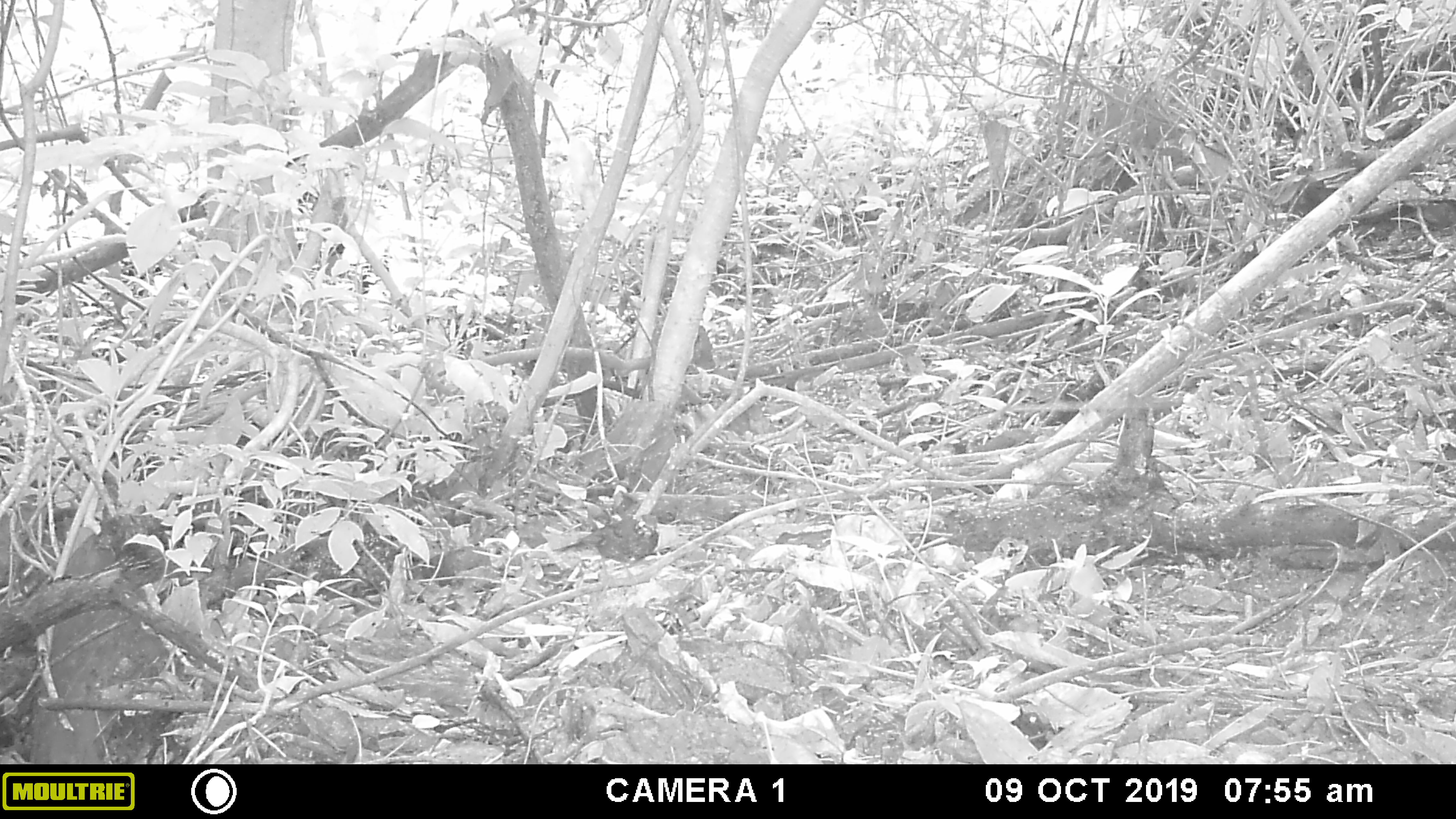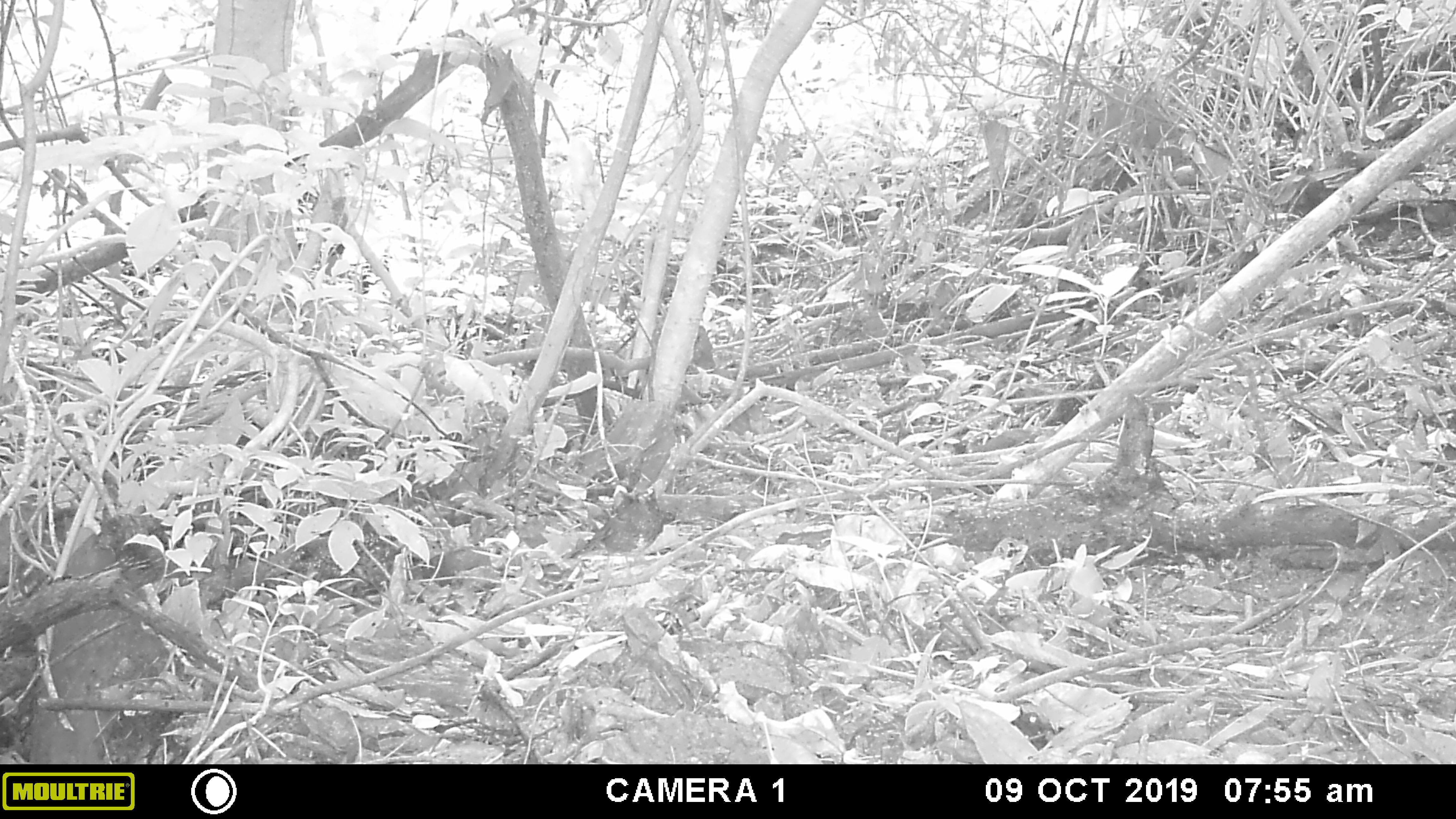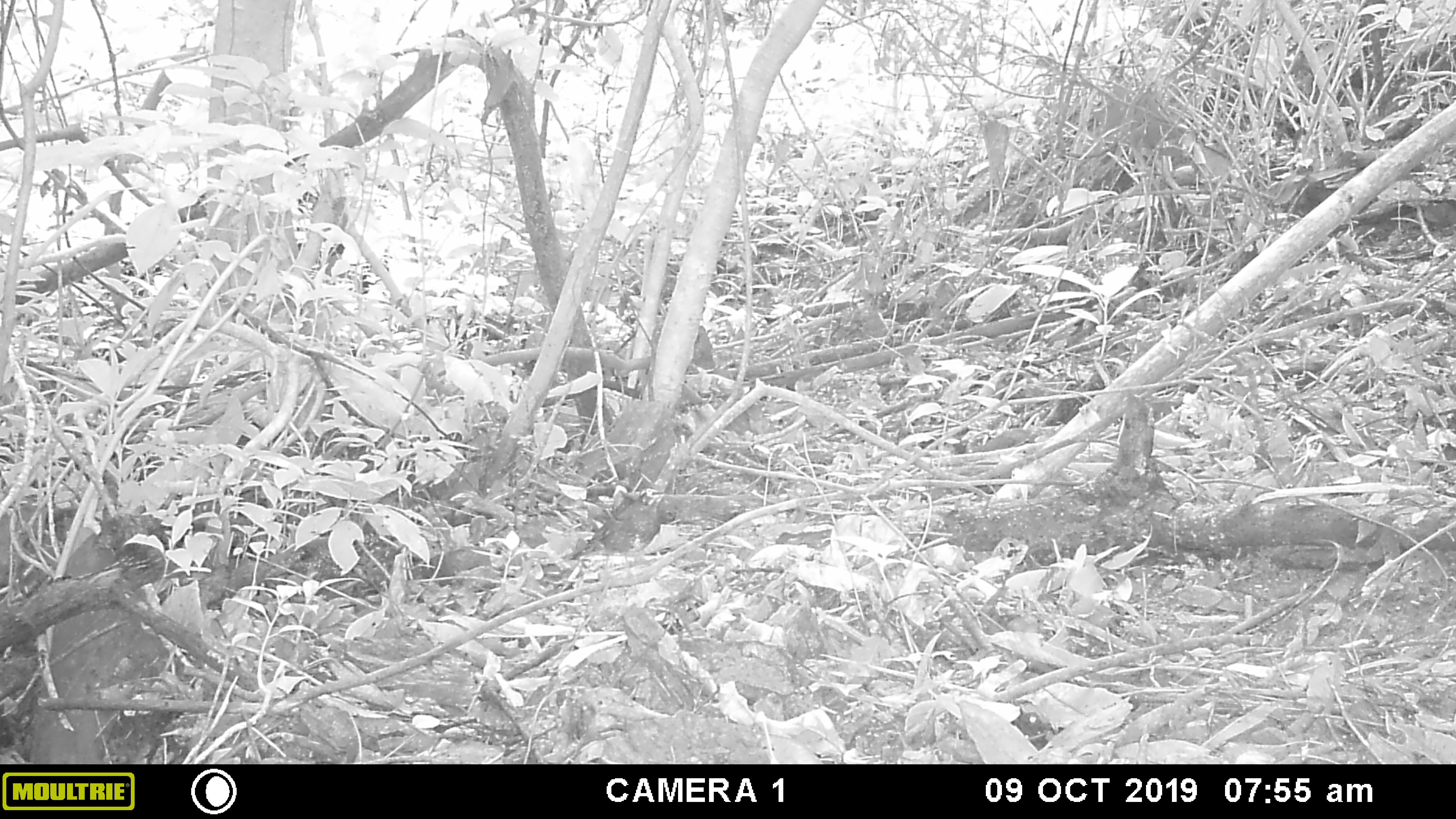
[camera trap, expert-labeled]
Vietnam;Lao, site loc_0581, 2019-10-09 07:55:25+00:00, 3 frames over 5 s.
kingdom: Animalia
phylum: Chordata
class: Aves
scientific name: Aves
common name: bird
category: unidentified bird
Unidentified bird (bird) (Aves). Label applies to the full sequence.